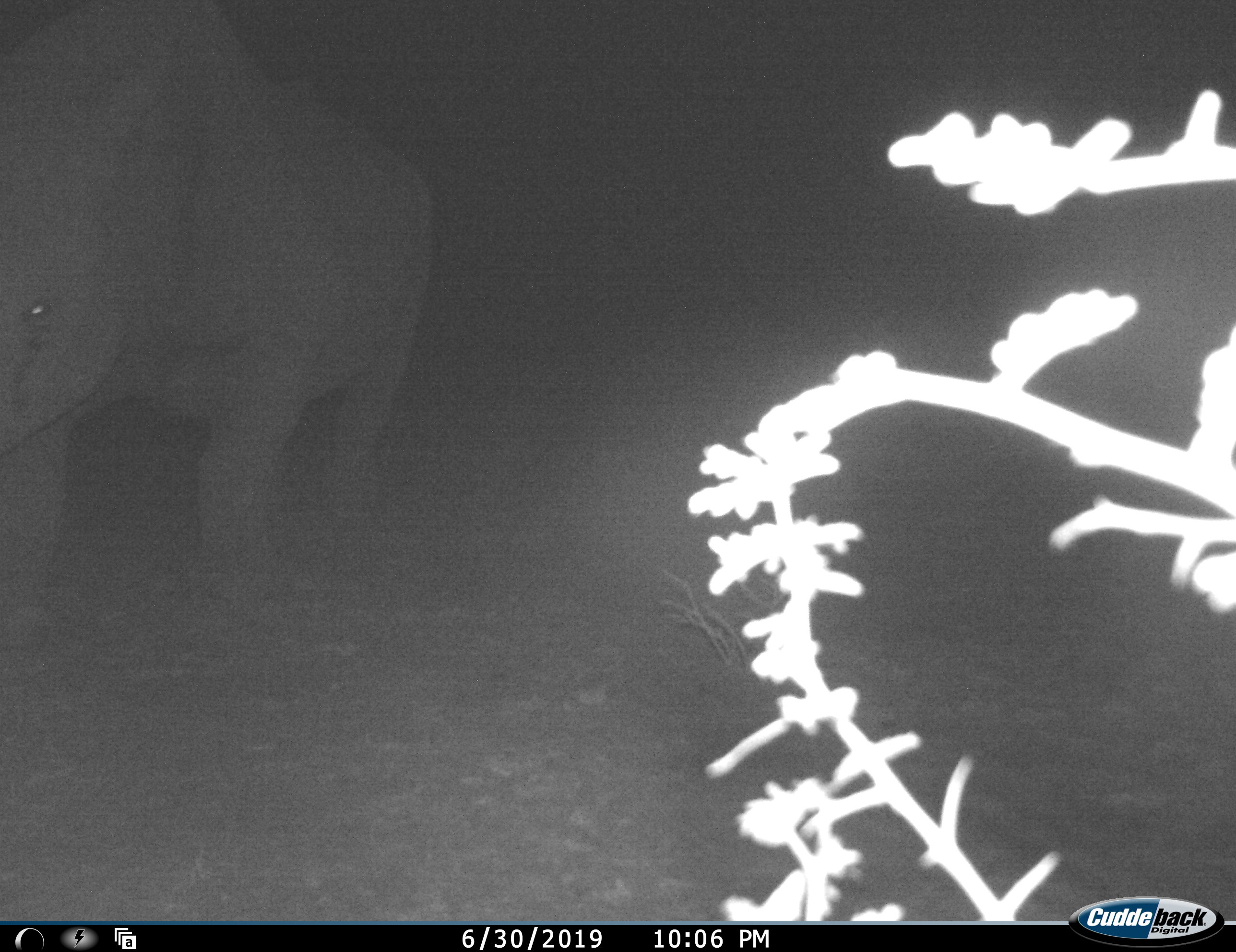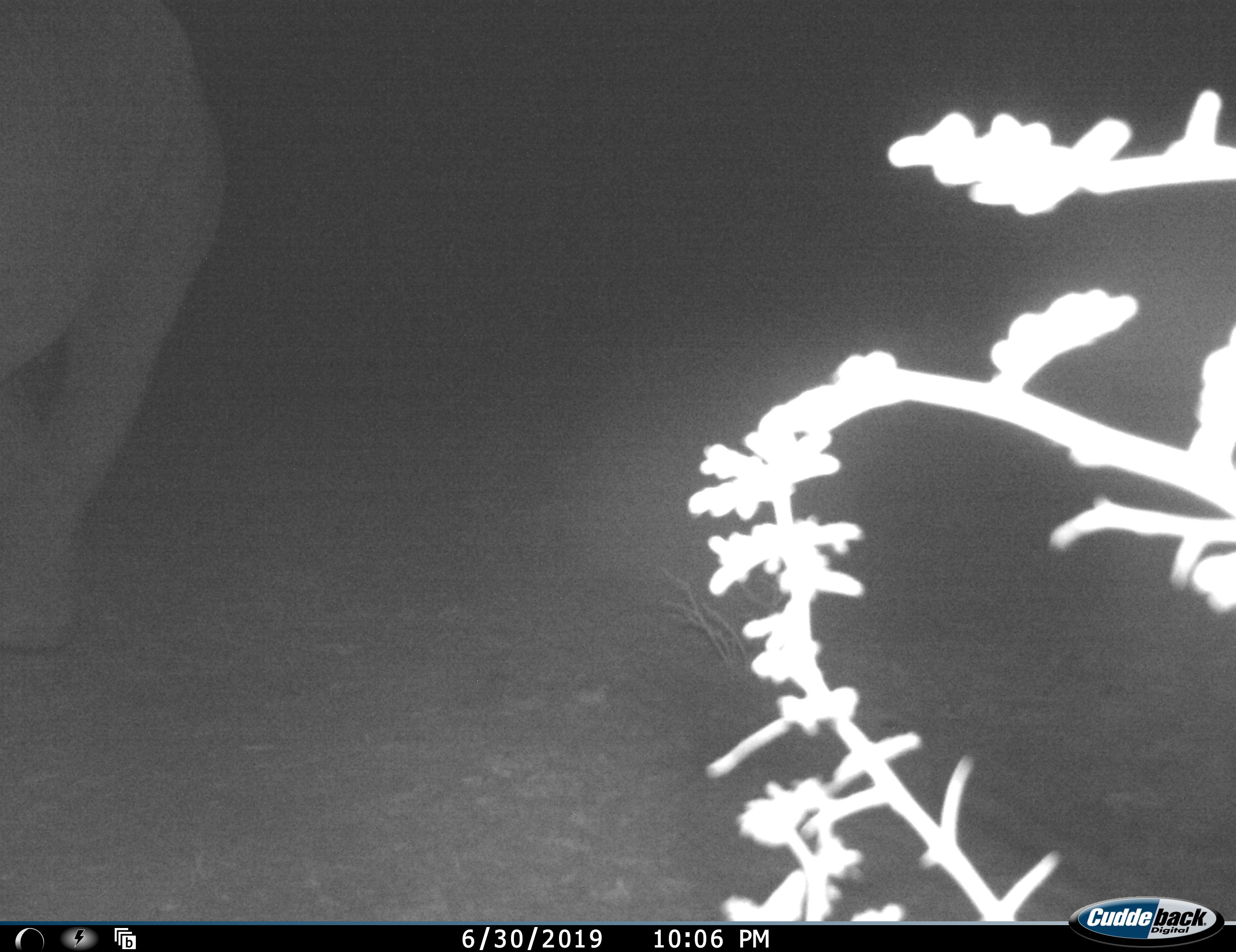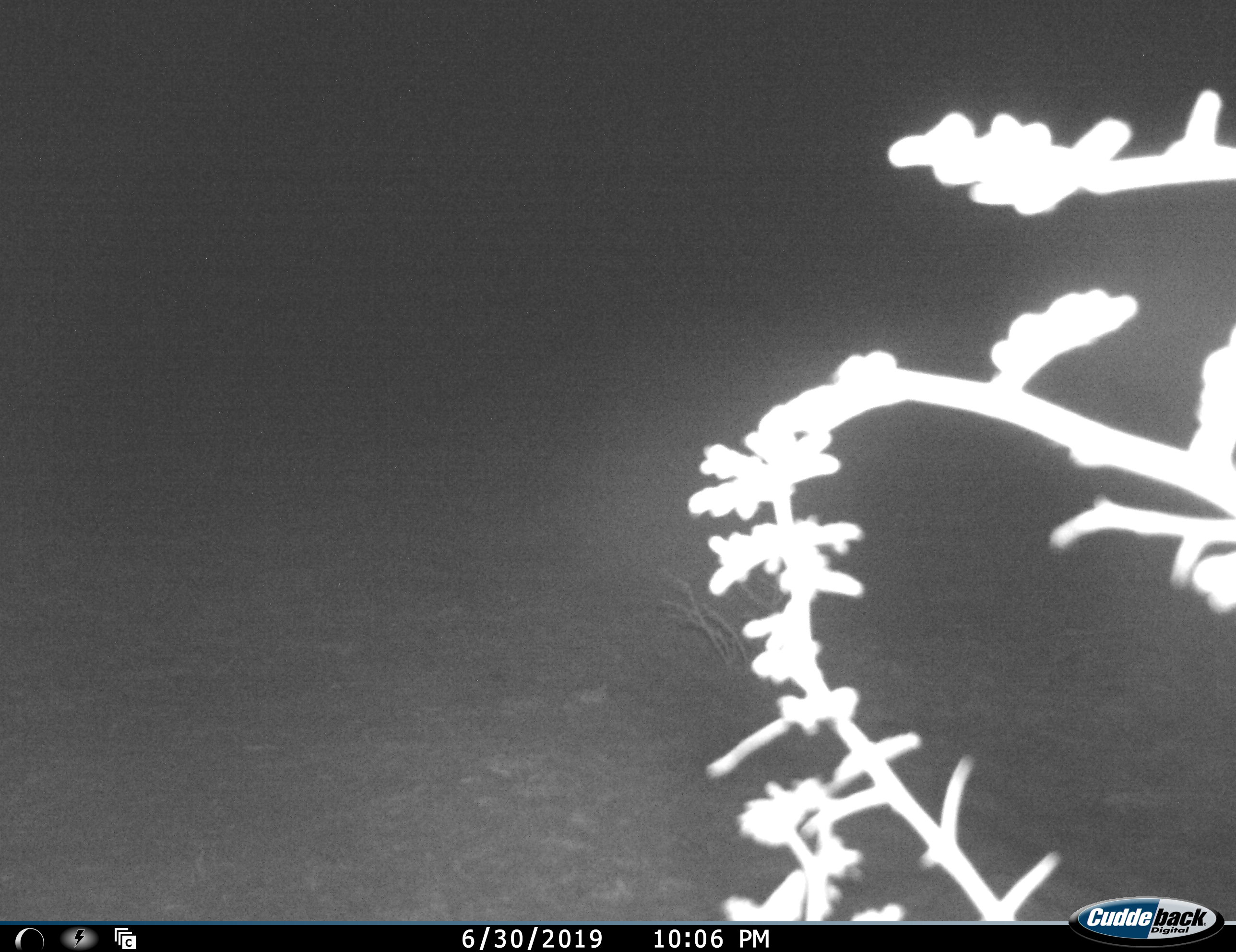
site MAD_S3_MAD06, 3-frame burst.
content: unidentified animal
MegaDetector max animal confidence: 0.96